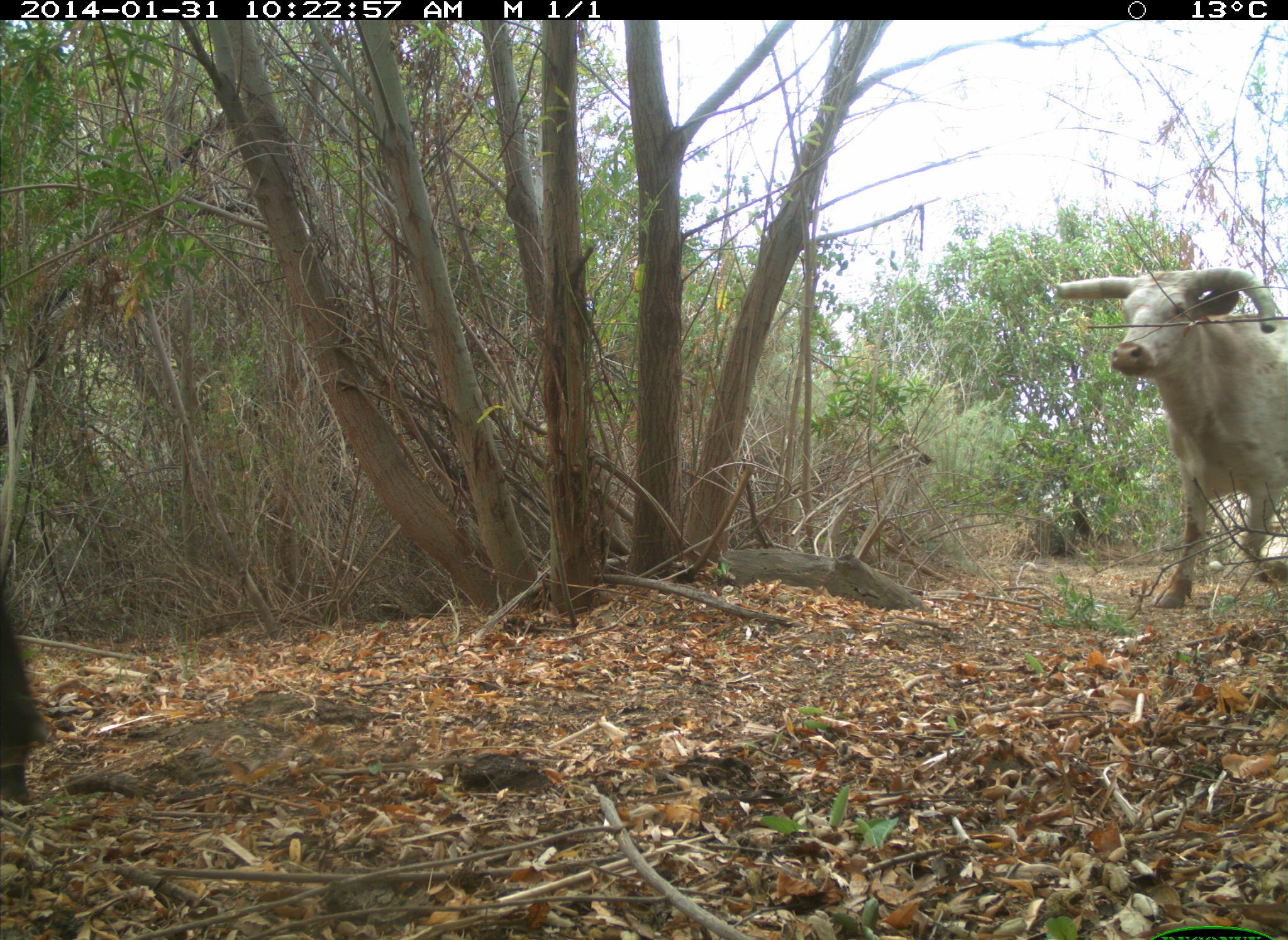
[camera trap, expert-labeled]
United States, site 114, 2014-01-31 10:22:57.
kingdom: Animalia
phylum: Chordata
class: Mammalia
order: Artiodactyla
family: Bovidae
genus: Bos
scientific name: Bos taurus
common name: cow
Cow (Bos taurus).